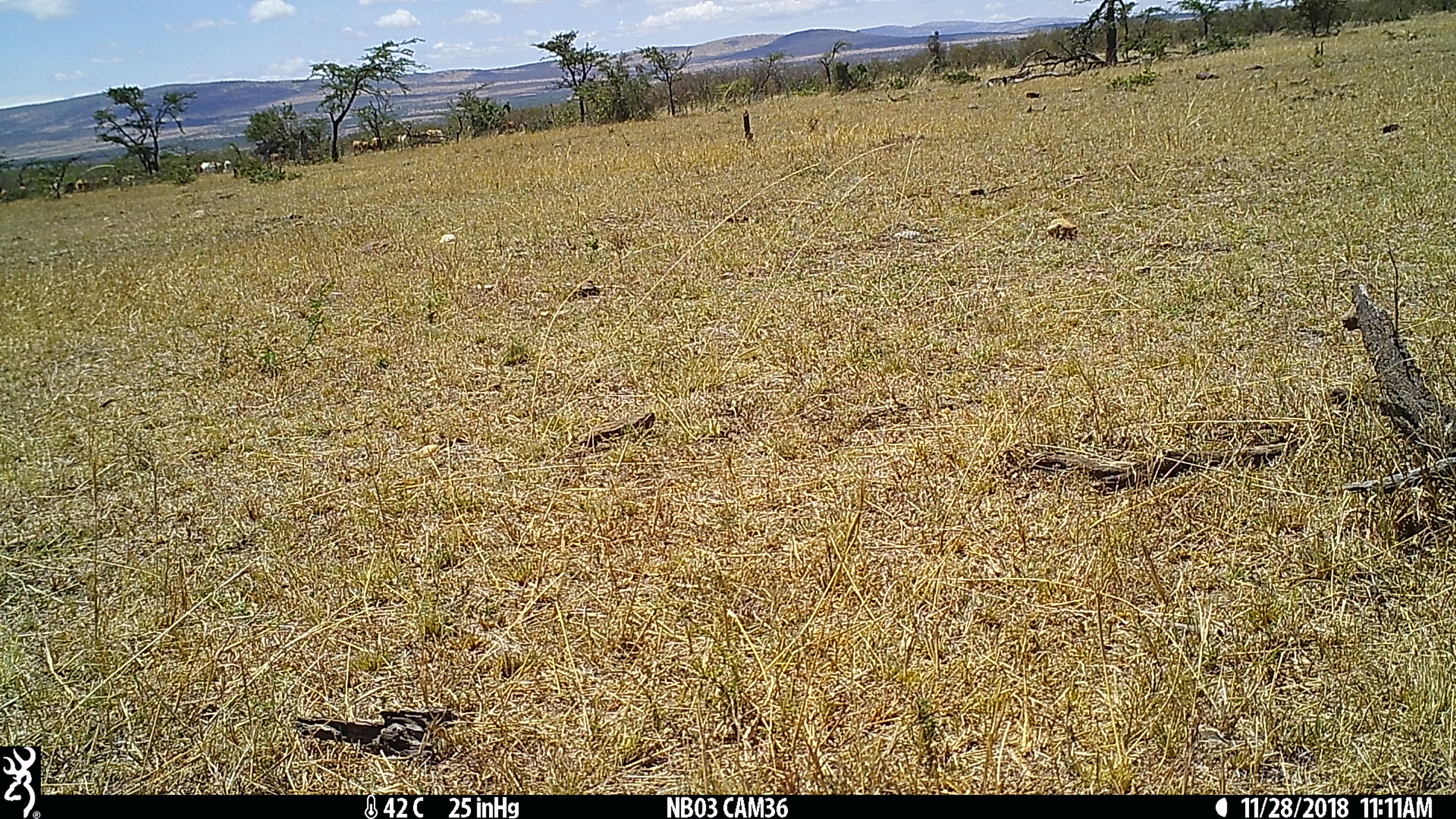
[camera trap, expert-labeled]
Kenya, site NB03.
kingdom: Animalia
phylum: Chordata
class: Mammalia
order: Artiodactyla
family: Bovidae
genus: Bos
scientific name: Bos taurus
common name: cattle